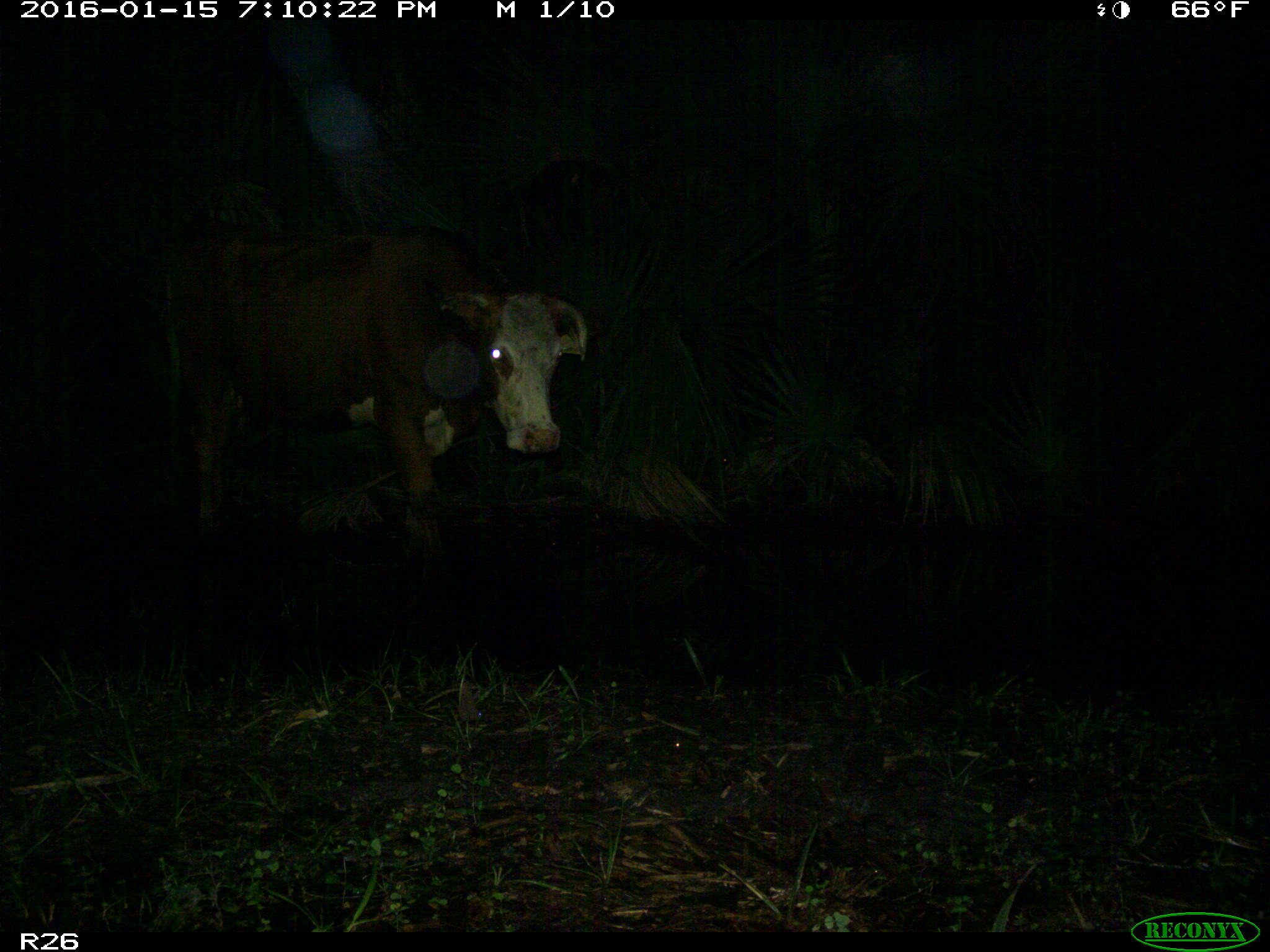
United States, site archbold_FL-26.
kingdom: Animalia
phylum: Chordata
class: Mammalia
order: Artiodactyla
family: Bovidae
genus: Bos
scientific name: Bos taurus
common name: domestic cow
Bos taurus (domestic cow).